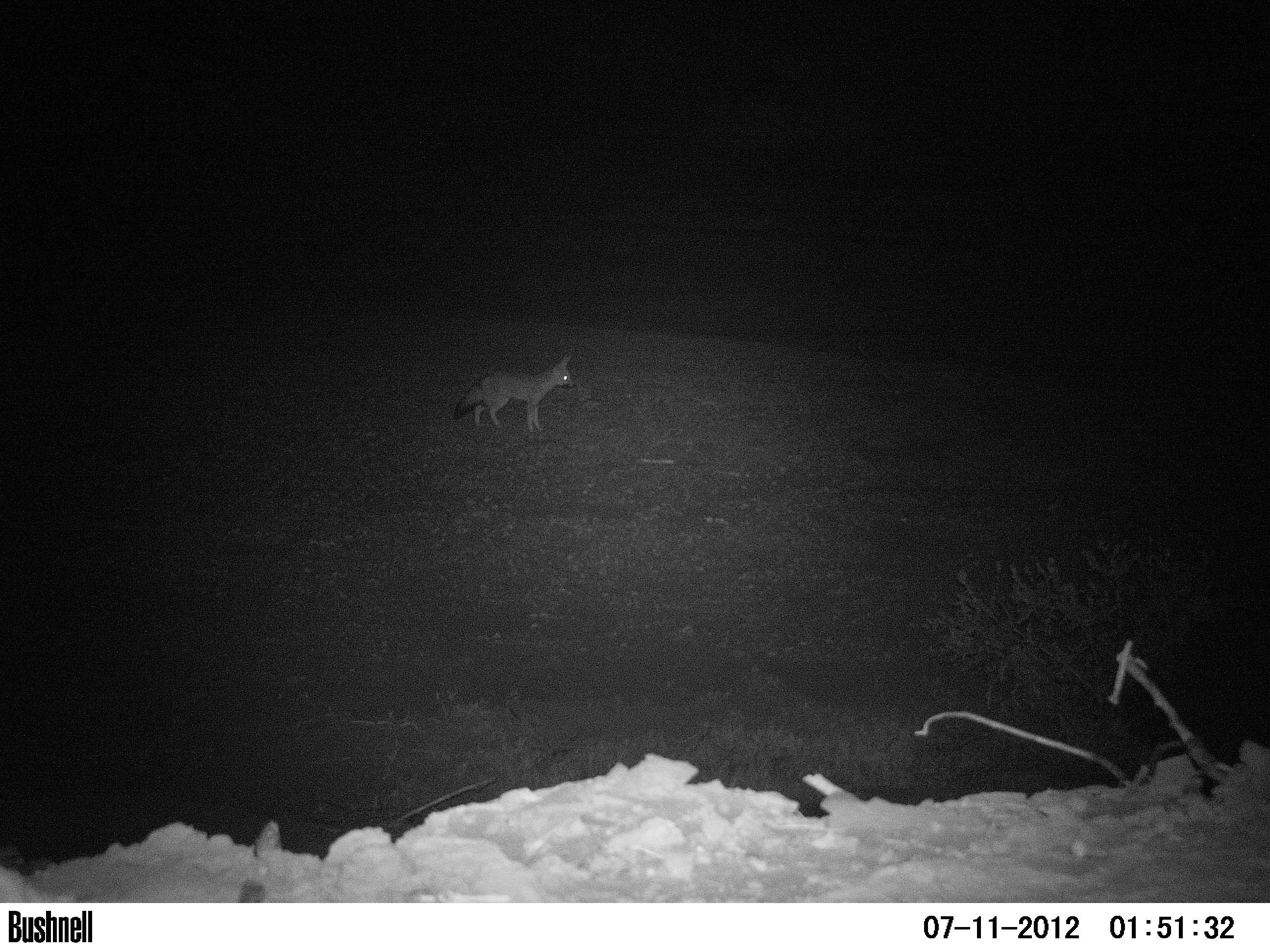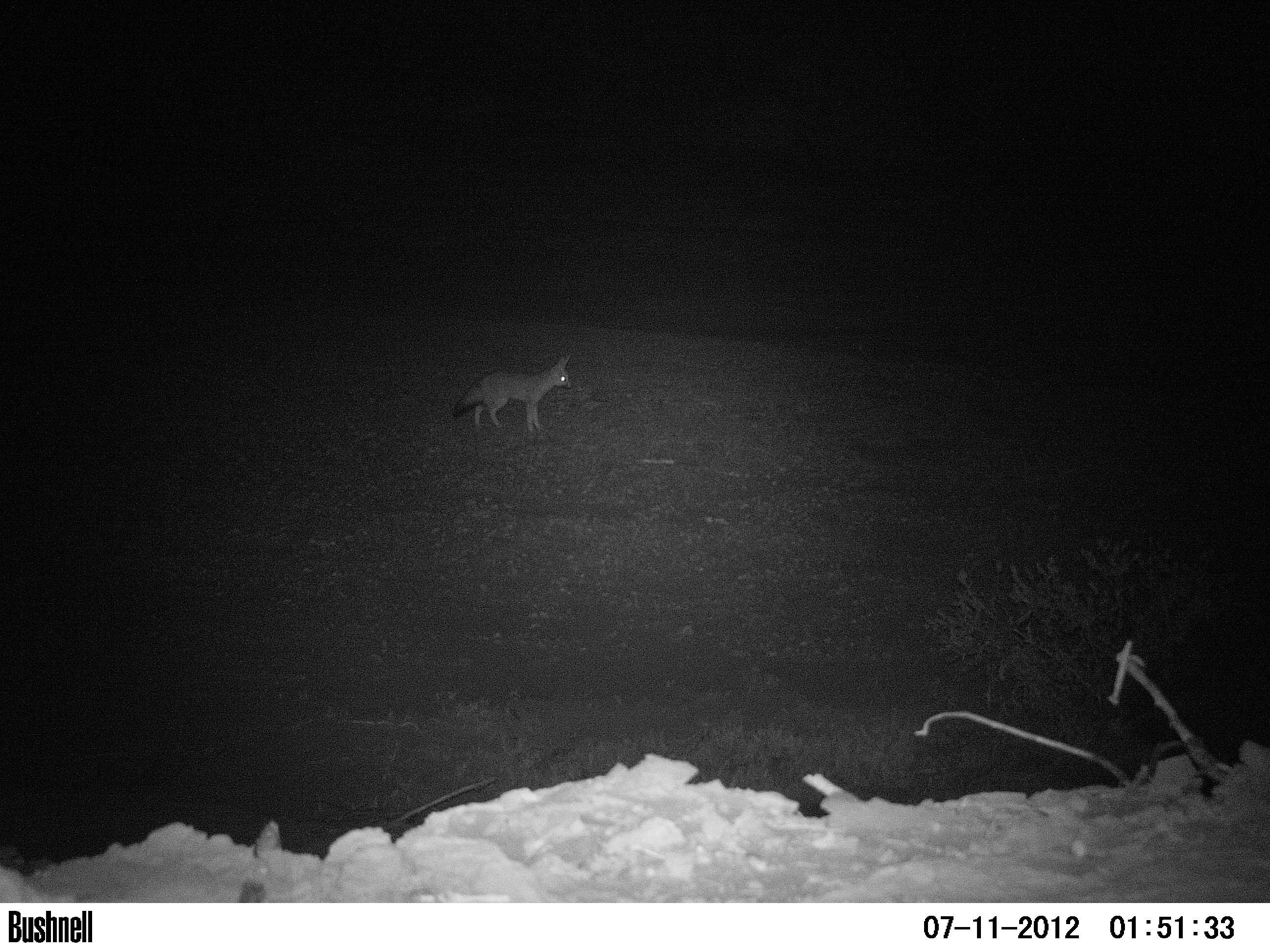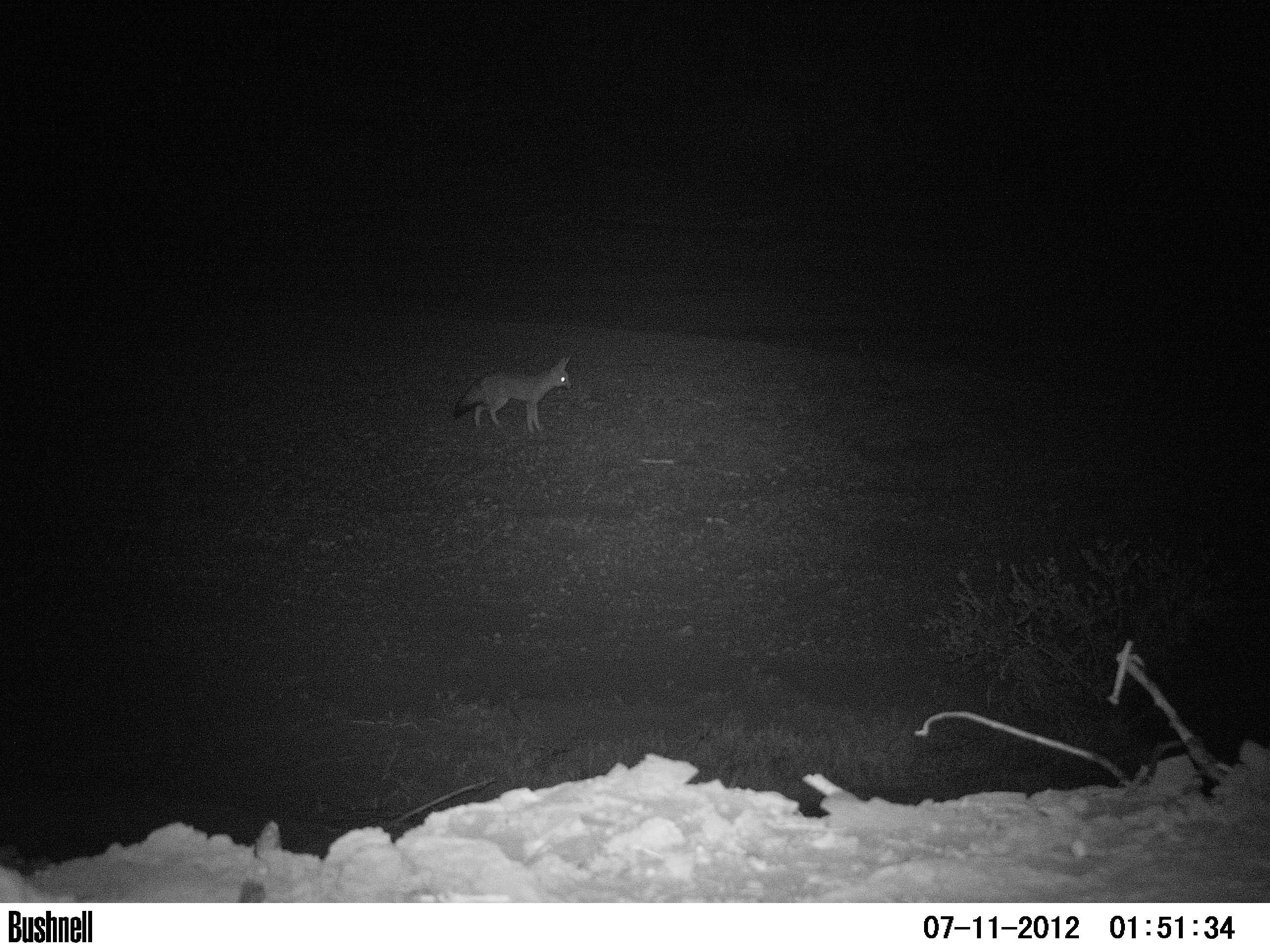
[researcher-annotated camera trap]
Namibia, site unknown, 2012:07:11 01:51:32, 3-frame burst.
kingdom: Animalia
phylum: Chordata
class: Mammalia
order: Carnivora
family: Canidae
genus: Vulpes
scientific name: Vulpes chama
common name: cape fox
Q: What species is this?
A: Vulpes chama (cape fox).